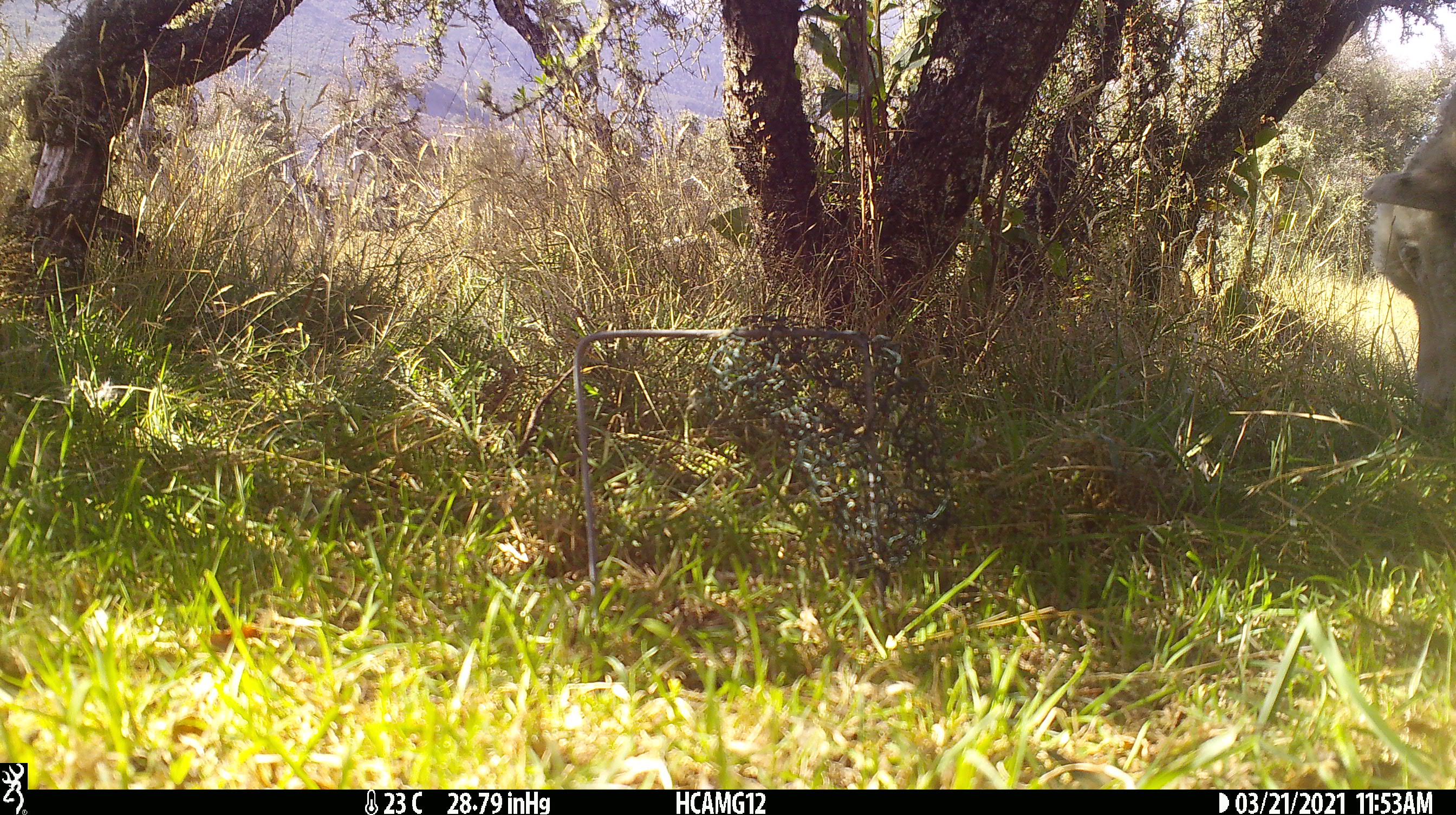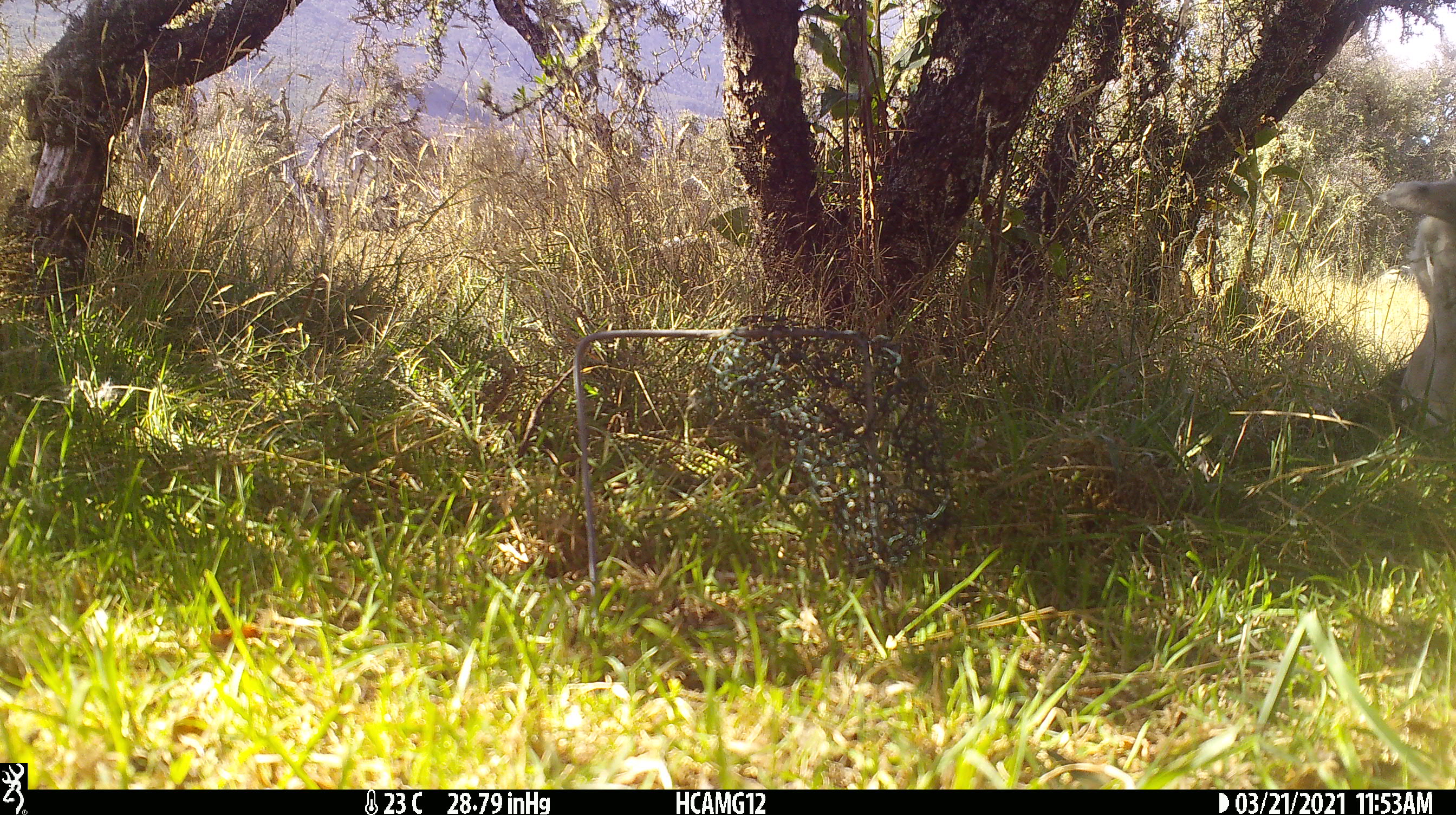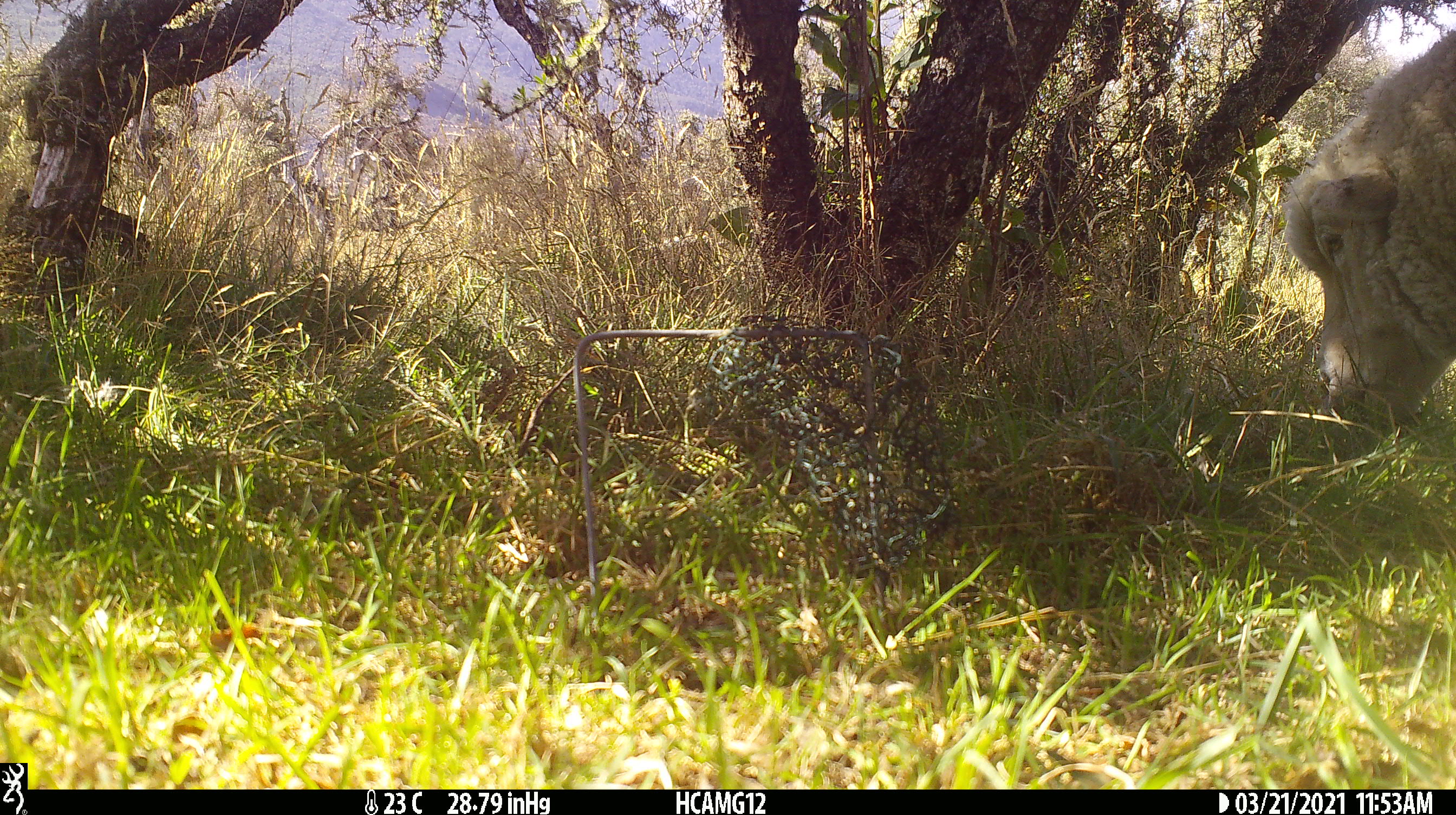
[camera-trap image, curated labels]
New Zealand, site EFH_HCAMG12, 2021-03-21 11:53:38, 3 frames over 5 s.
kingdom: Animalia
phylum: Chordata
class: Mammalia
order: Artiodactyla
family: Bovidae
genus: Ovis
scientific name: Ovis aries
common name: domestic sheep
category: sheep